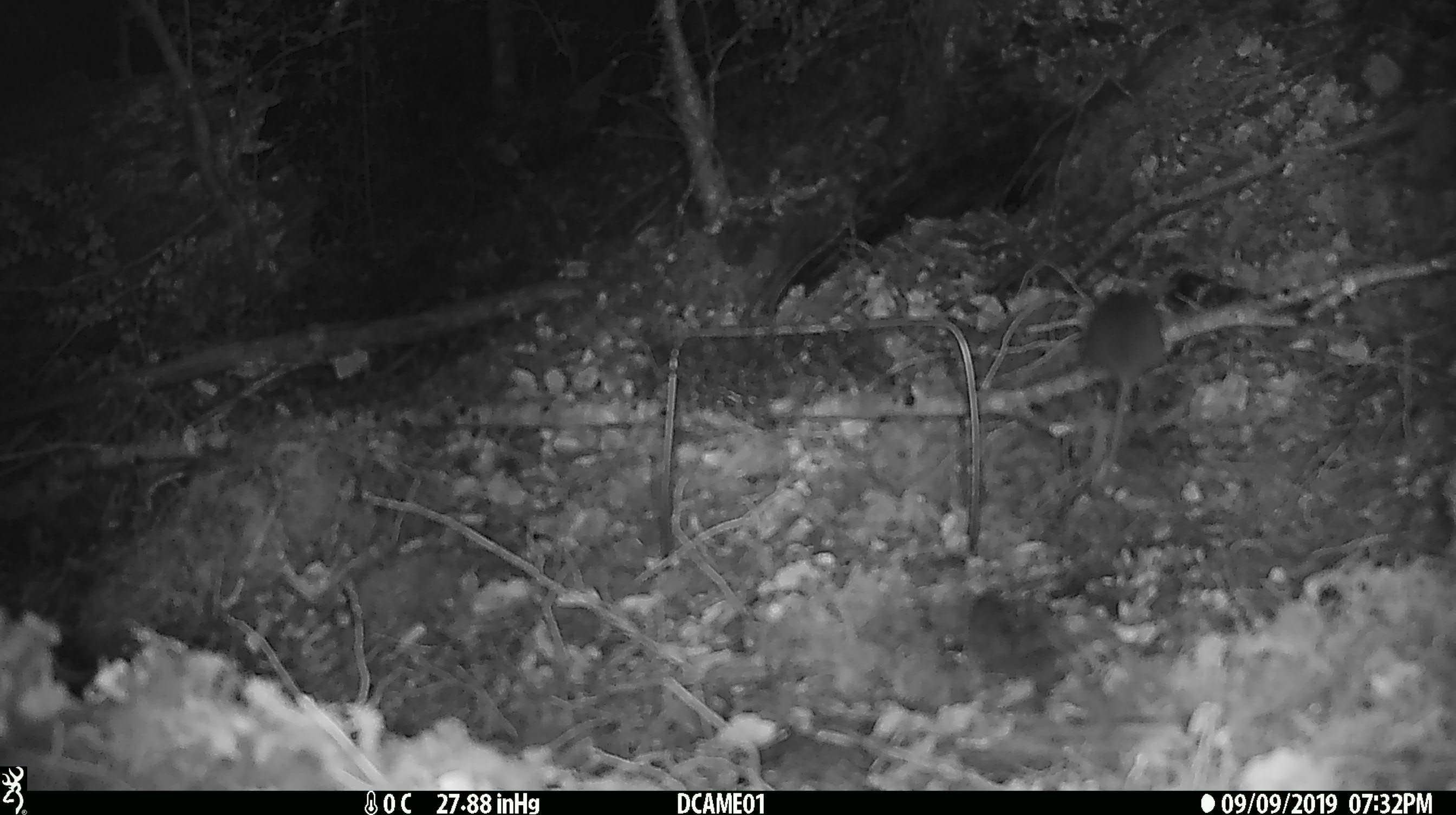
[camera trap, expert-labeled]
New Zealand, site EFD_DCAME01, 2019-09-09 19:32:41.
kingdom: Animalia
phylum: Chordata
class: Mammalia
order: Rodentia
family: Muridae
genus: Mus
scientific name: Mus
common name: mouse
Mouse (Mus).